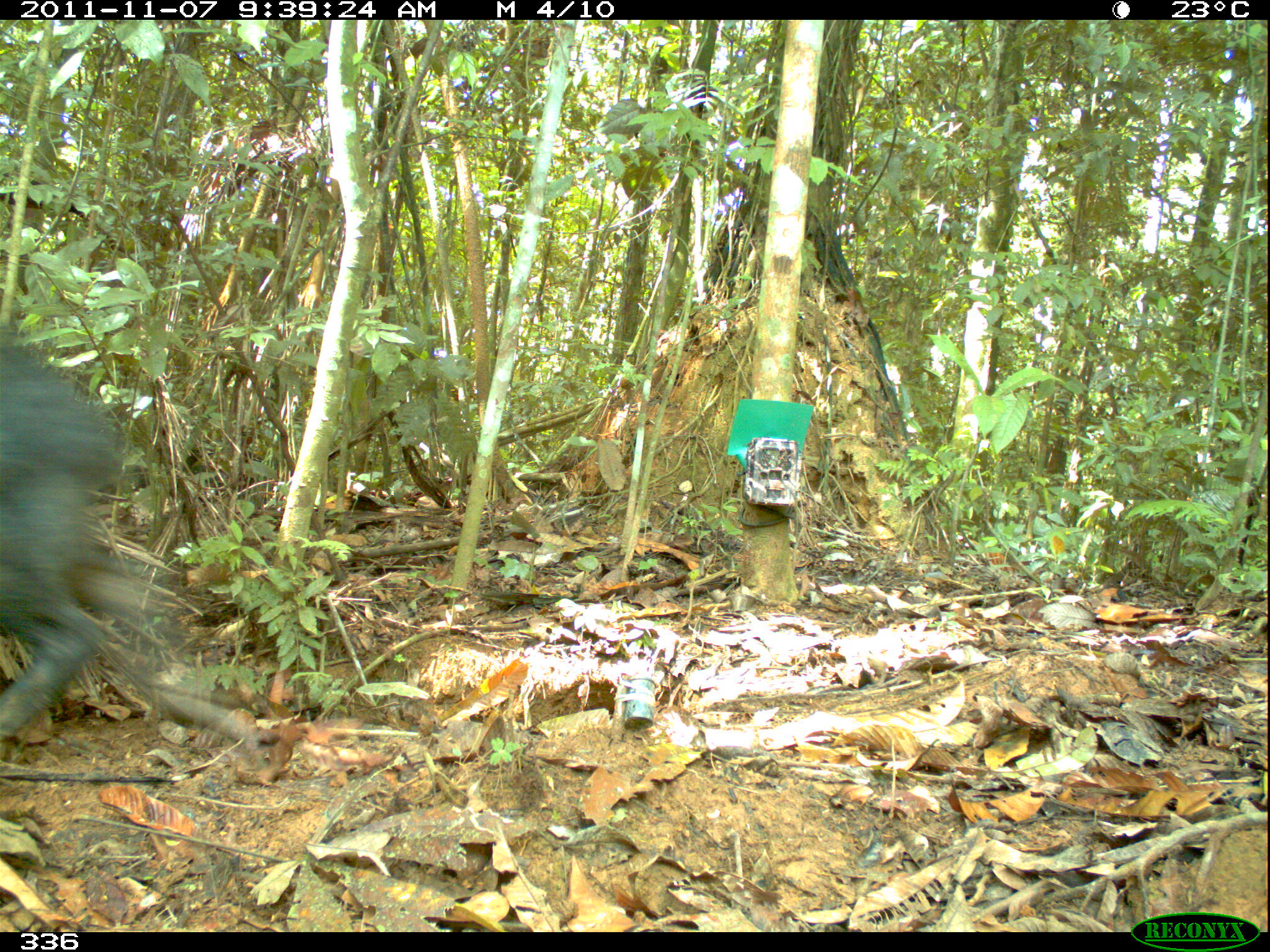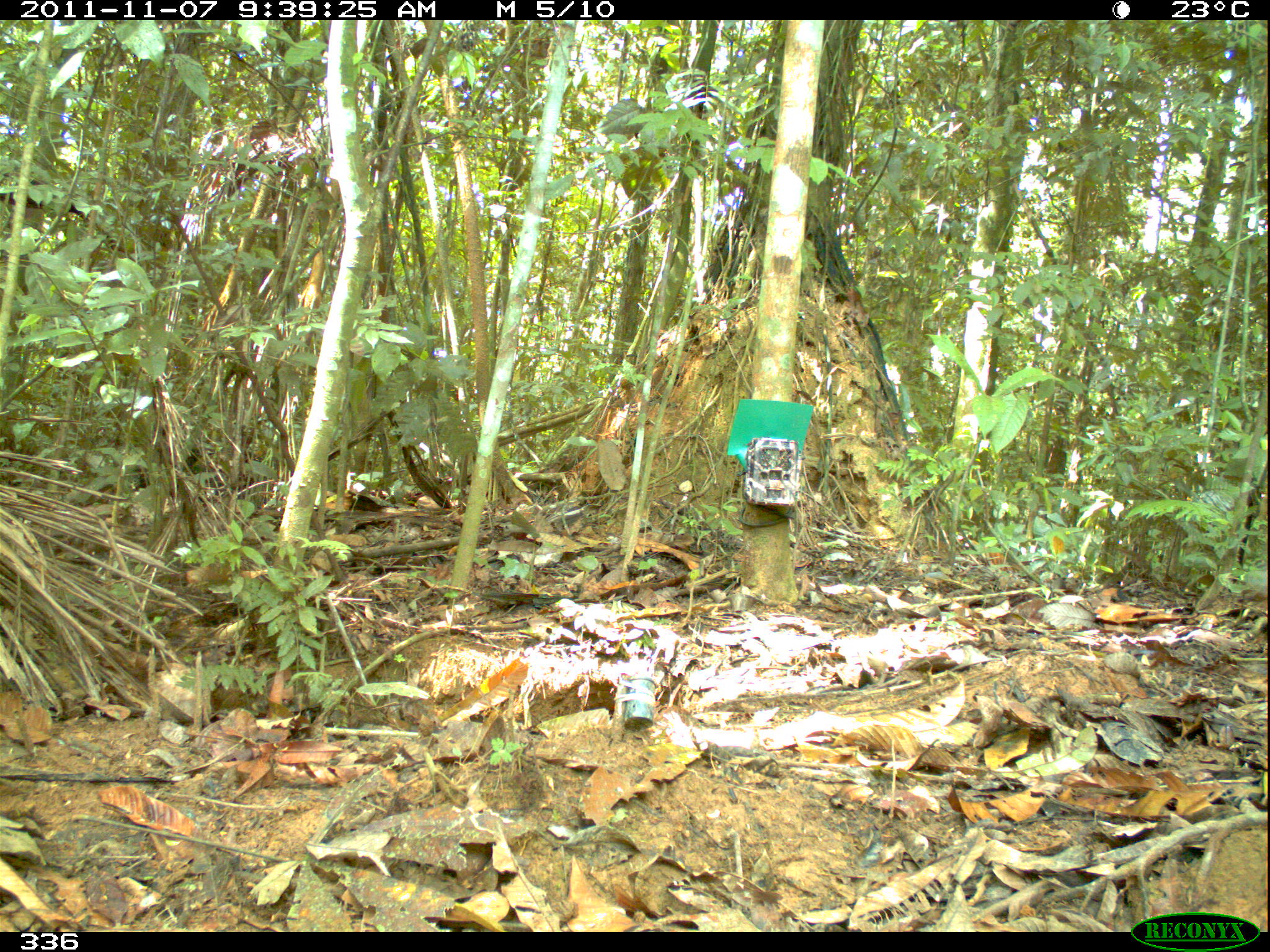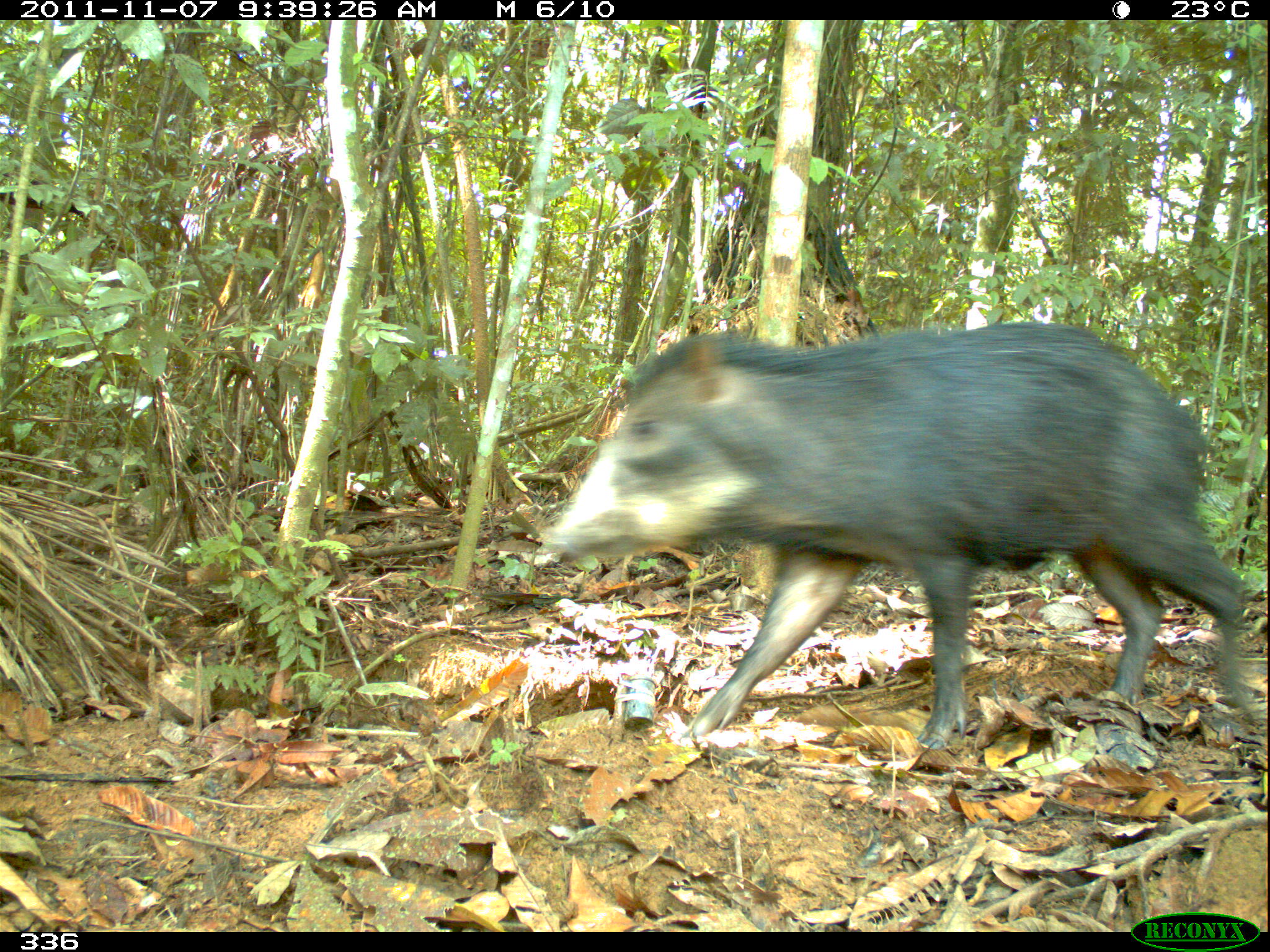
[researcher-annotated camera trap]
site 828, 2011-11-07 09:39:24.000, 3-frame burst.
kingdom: Animalia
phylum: Chordata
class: Mammalia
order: Artiodactyla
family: Tayassuidae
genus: Tayassu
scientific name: Tayassu pecari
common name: white-lipped peccary